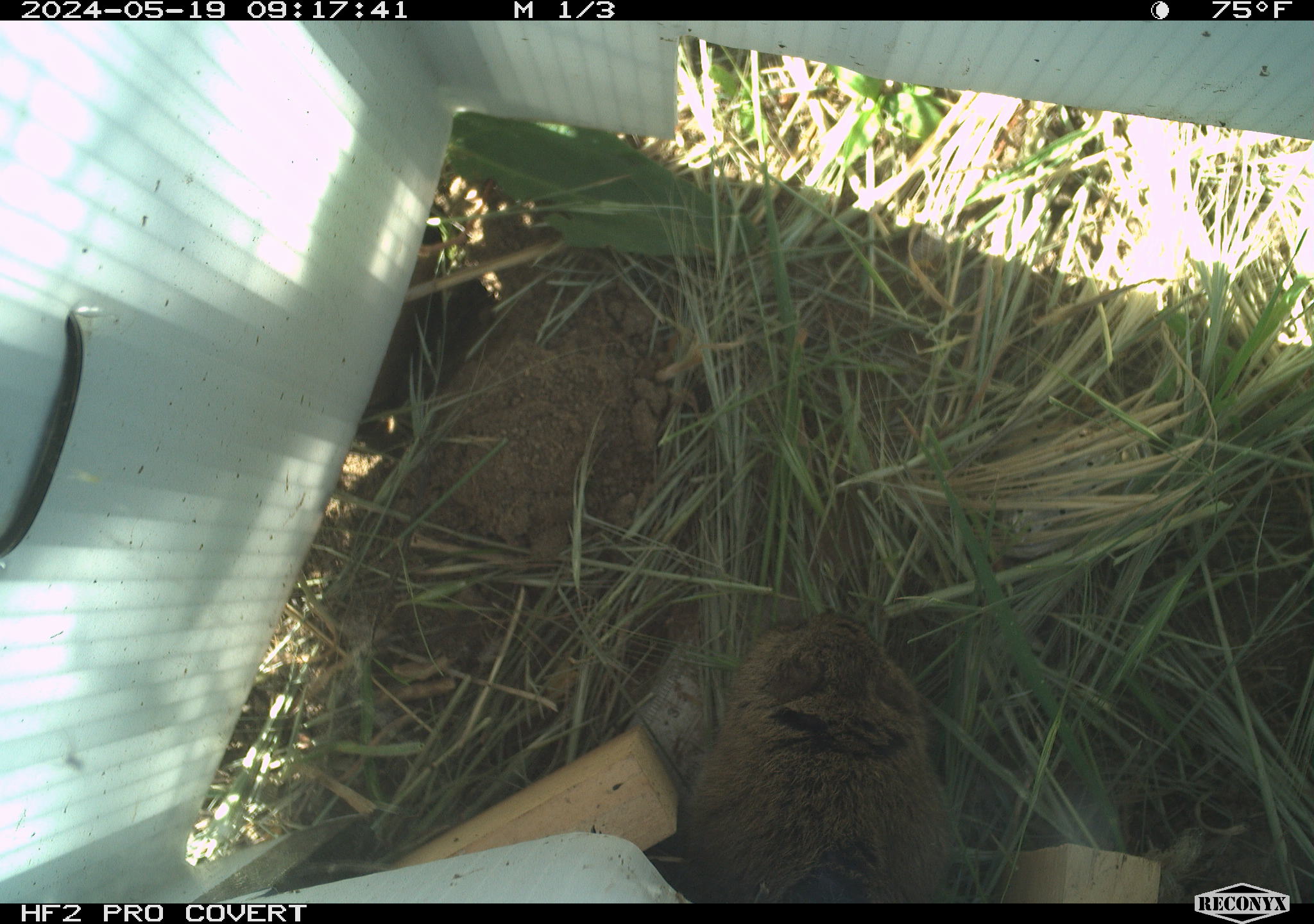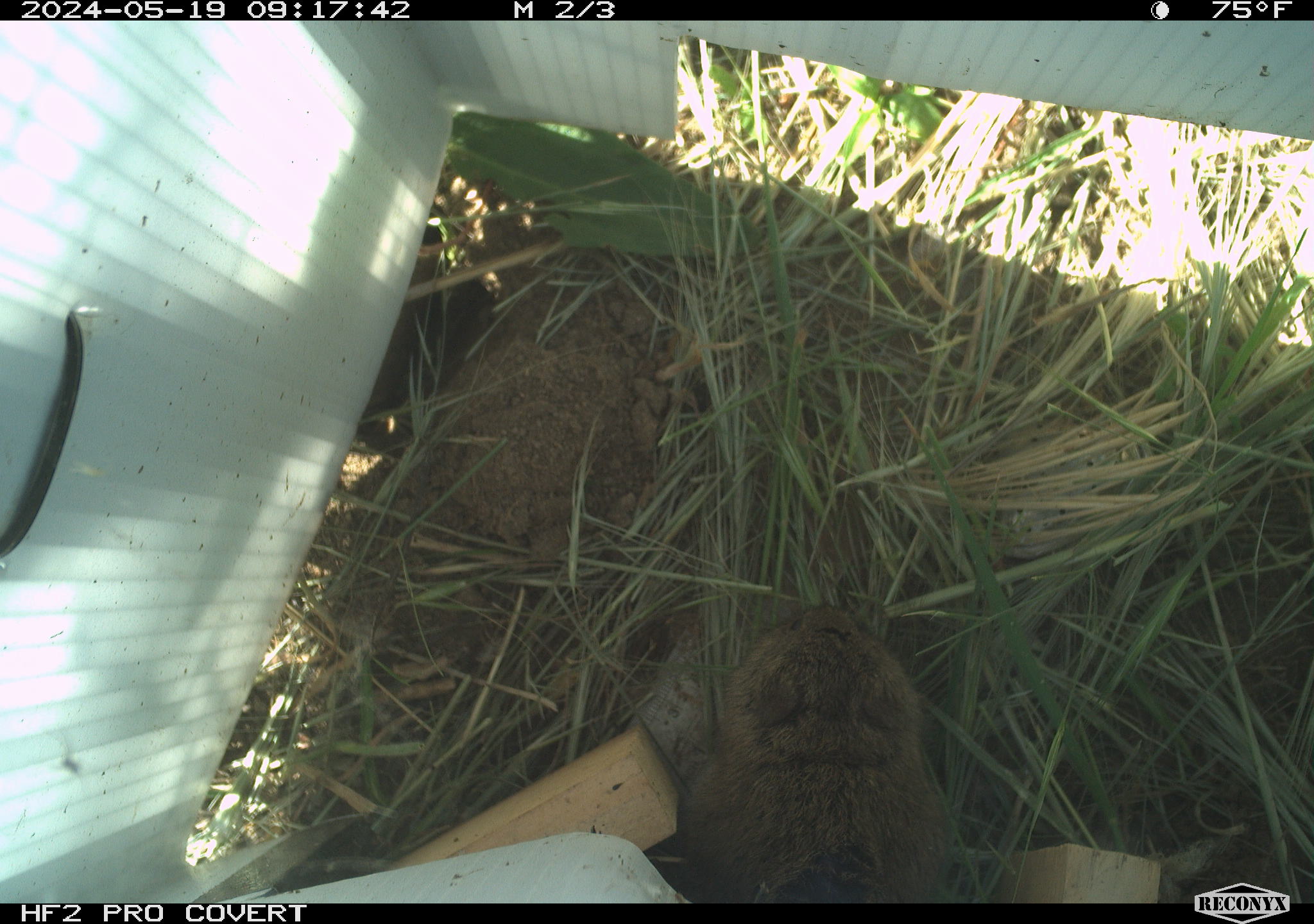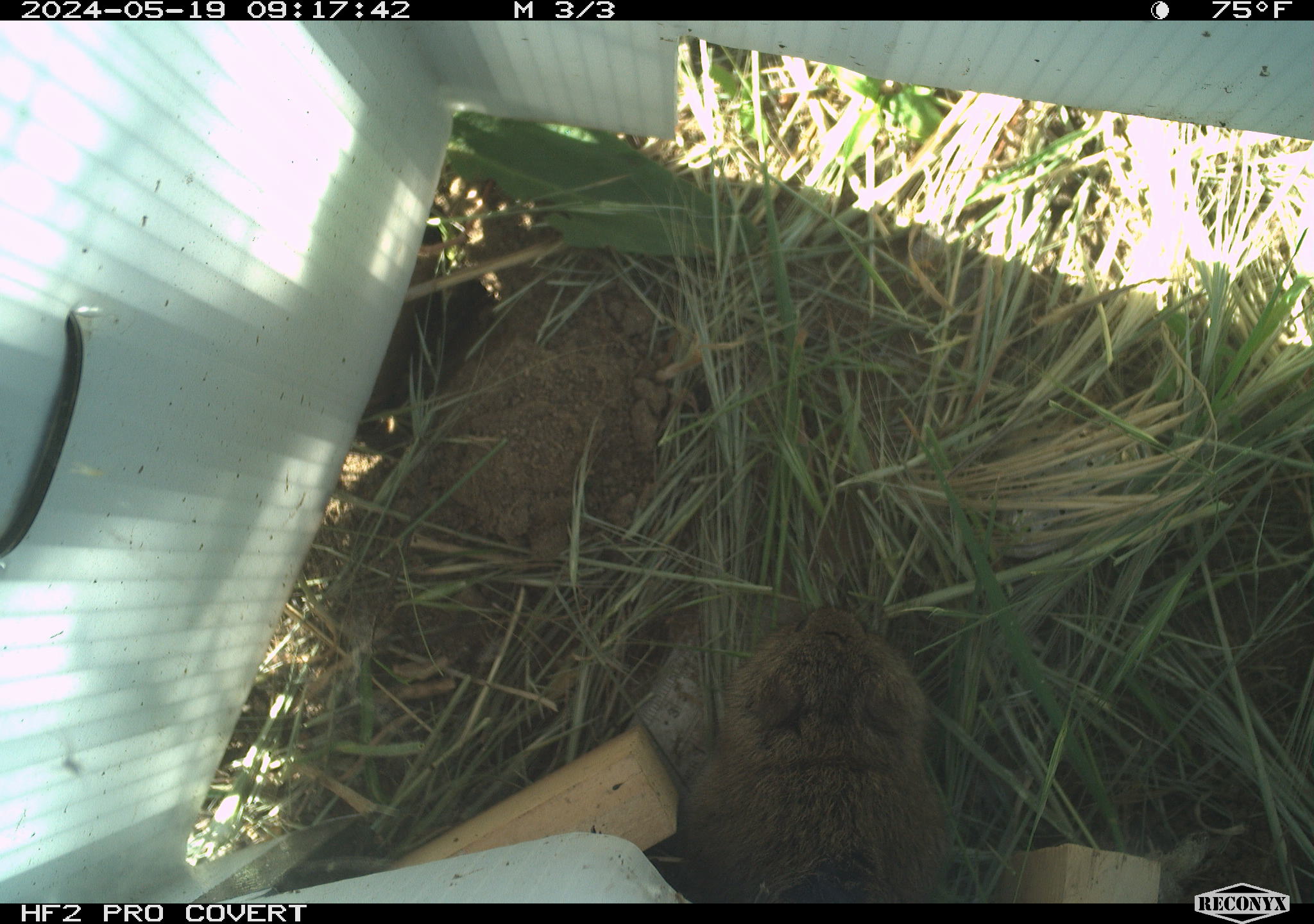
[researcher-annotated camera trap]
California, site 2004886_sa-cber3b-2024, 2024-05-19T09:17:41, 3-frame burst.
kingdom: Animalia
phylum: Chordata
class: Mammalia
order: Rodentia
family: Cricetidae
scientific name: Arvicolinae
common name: voles, lemmings, and muskrats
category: arvicolinae subfamily